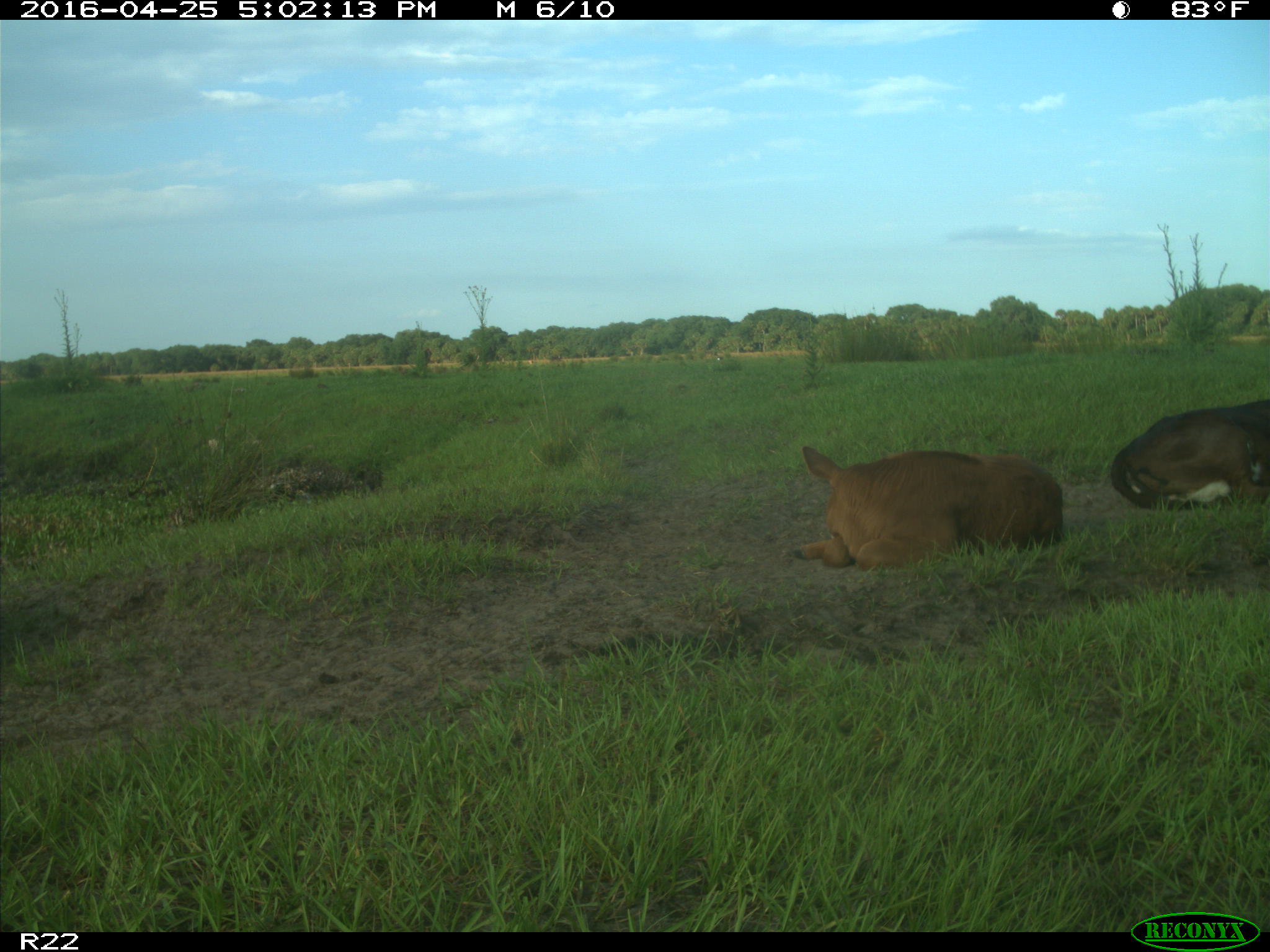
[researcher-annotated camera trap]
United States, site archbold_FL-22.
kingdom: Animalia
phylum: Chordata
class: Mammalia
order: Artiodactyla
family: Bovidae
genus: Bos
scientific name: Bos taurus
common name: domestic cow